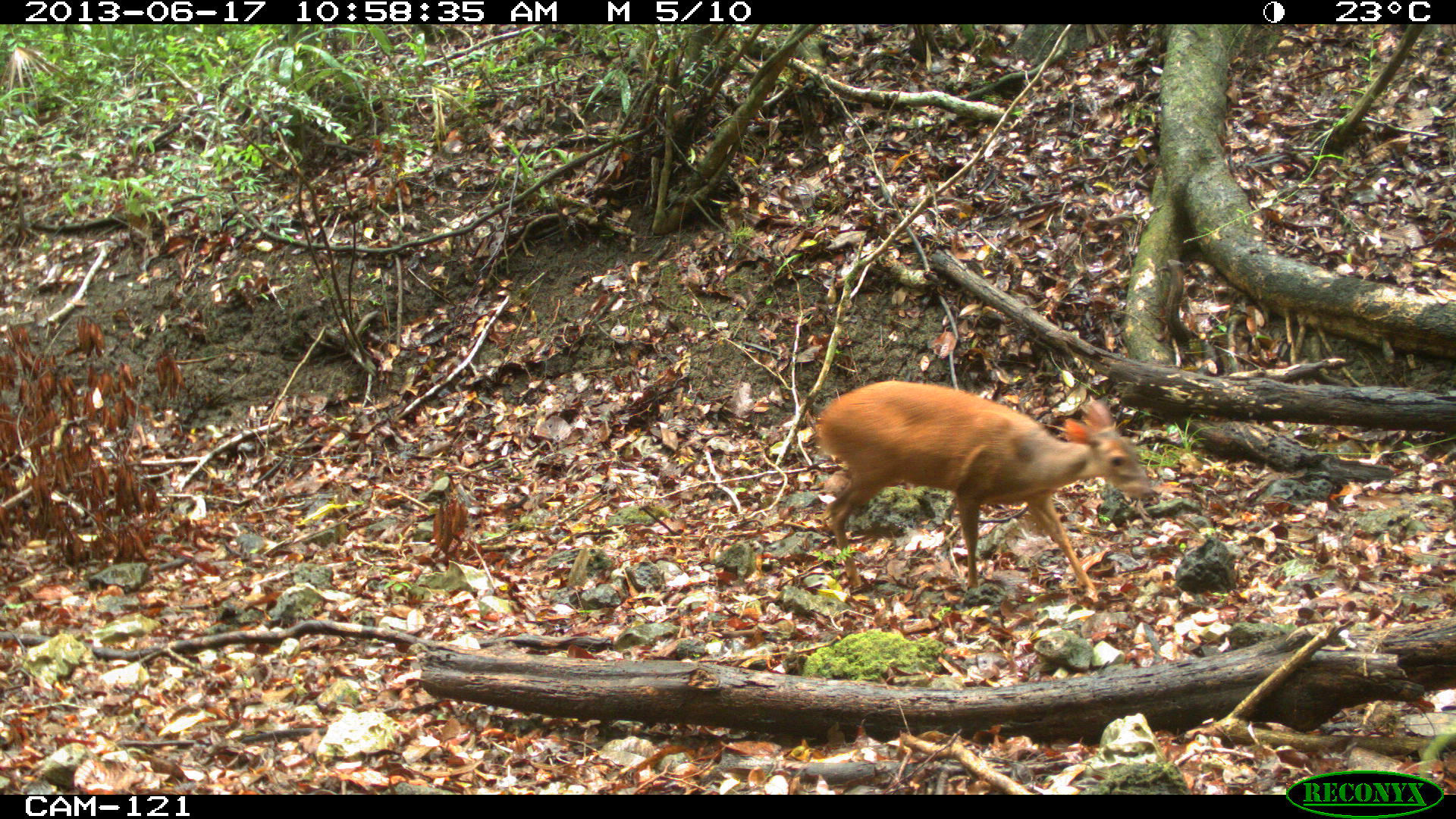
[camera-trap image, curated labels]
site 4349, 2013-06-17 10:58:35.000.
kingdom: Animalia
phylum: Chordata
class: Mammalia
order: Artiodactyla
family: Cervidae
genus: Mazama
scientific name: Mazama temama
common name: central american red brocket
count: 1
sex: female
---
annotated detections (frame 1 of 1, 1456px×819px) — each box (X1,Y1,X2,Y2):
mazama temama: (812,378,1159,601)